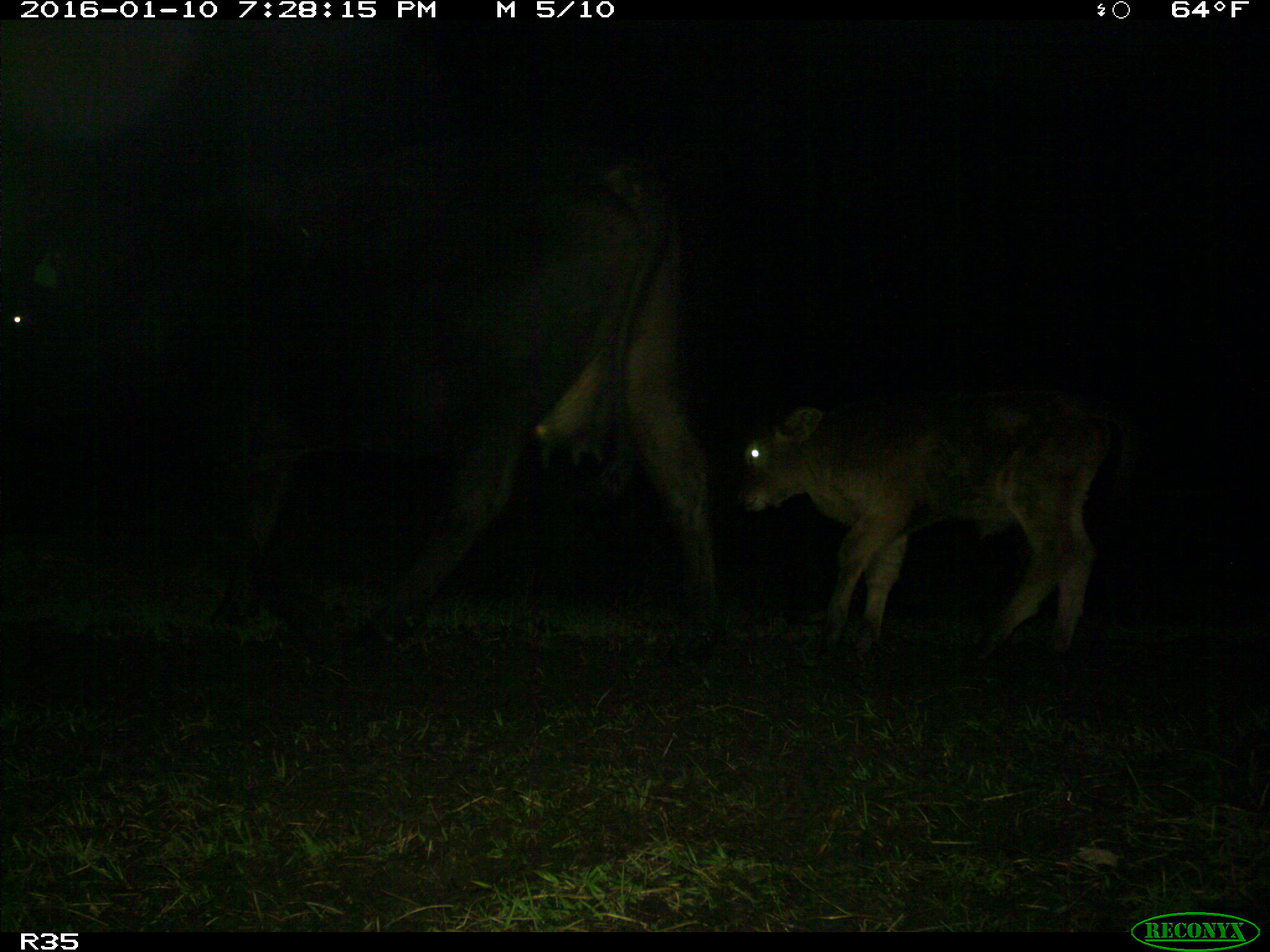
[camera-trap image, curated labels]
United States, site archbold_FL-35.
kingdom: Animalia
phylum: Chordata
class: Mammalia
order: Artiodactyla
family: Bovidae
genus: Bos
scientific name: Bos taurus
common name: domestic cow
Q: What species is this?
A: Bos taurus (domestic cow).